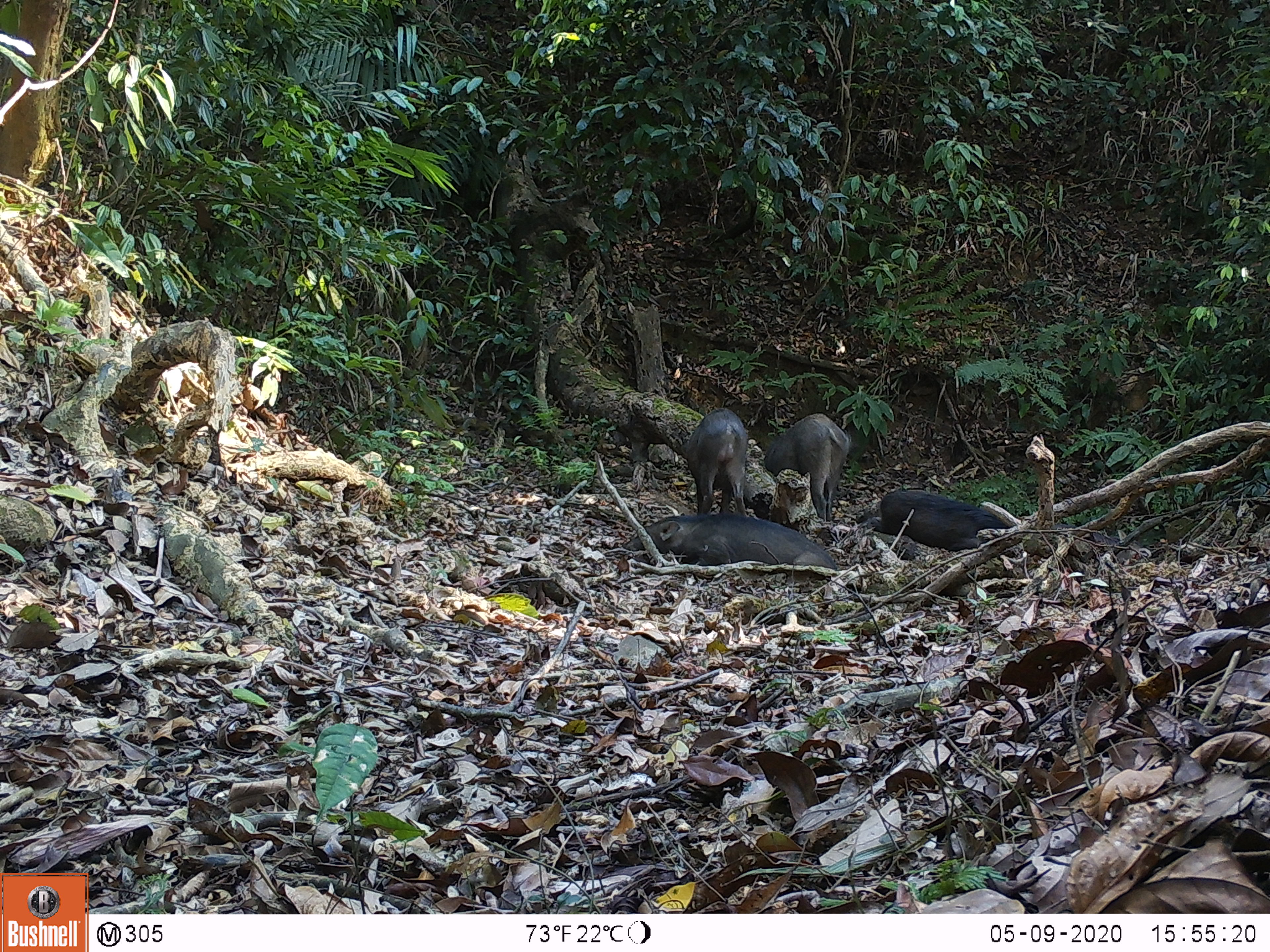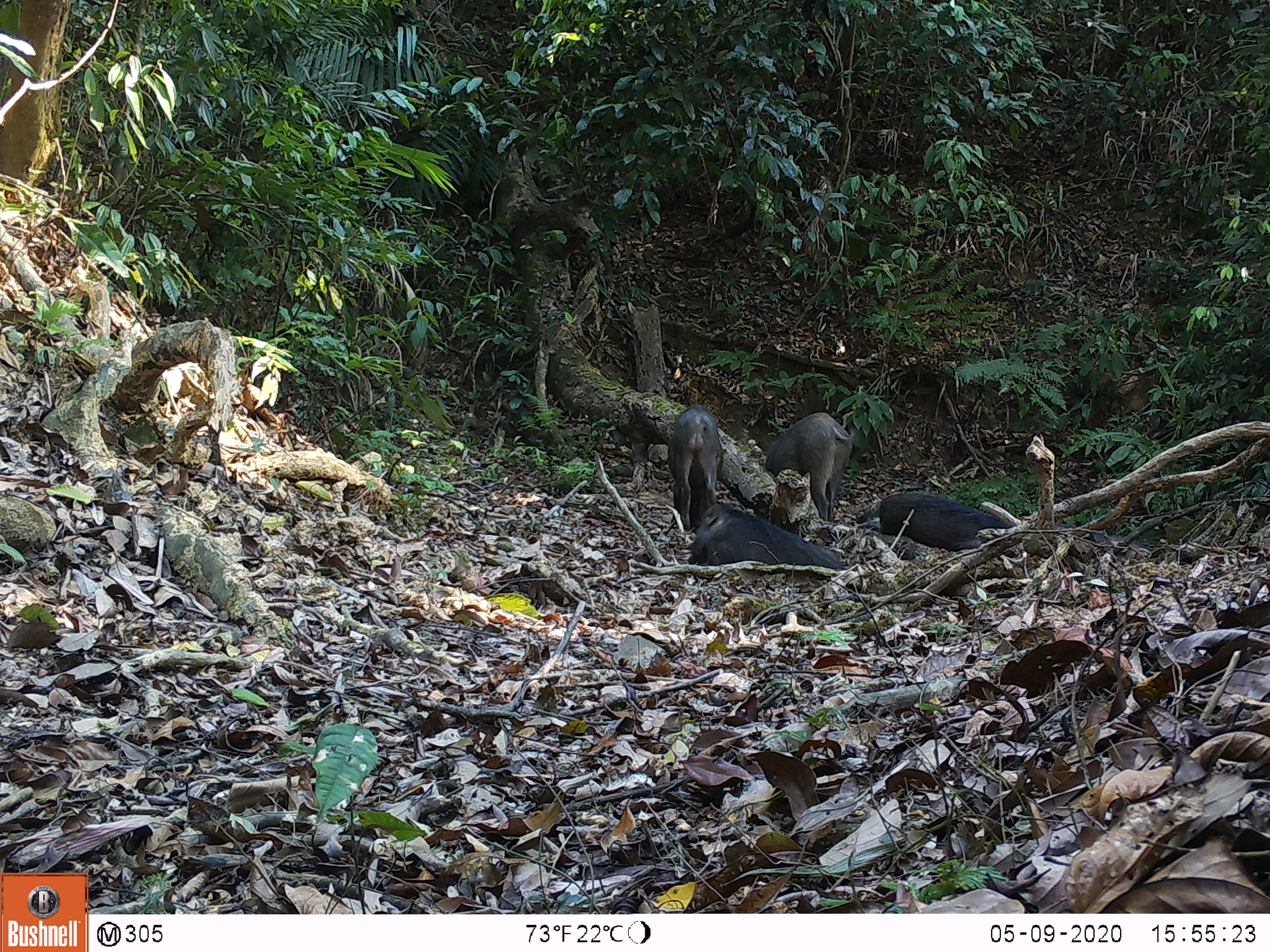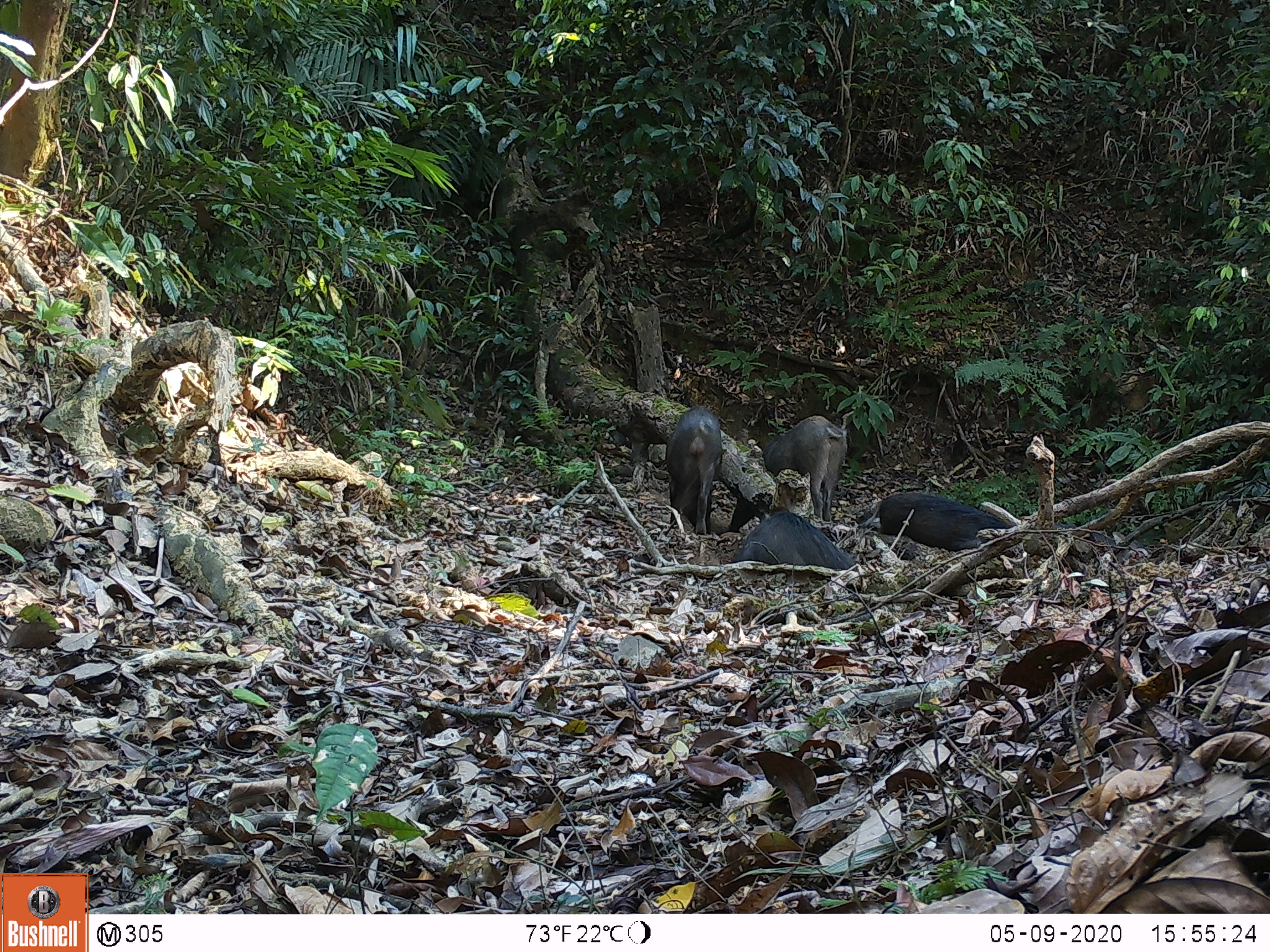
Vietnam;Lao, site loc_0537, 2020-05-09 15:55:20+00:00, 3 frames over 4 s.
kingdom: Animalia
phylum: Chordata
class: Mammalia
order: Artiodactyla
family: Suidae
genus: Sus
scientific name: Sus scrofa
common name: eurasian wild pig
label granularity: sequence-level